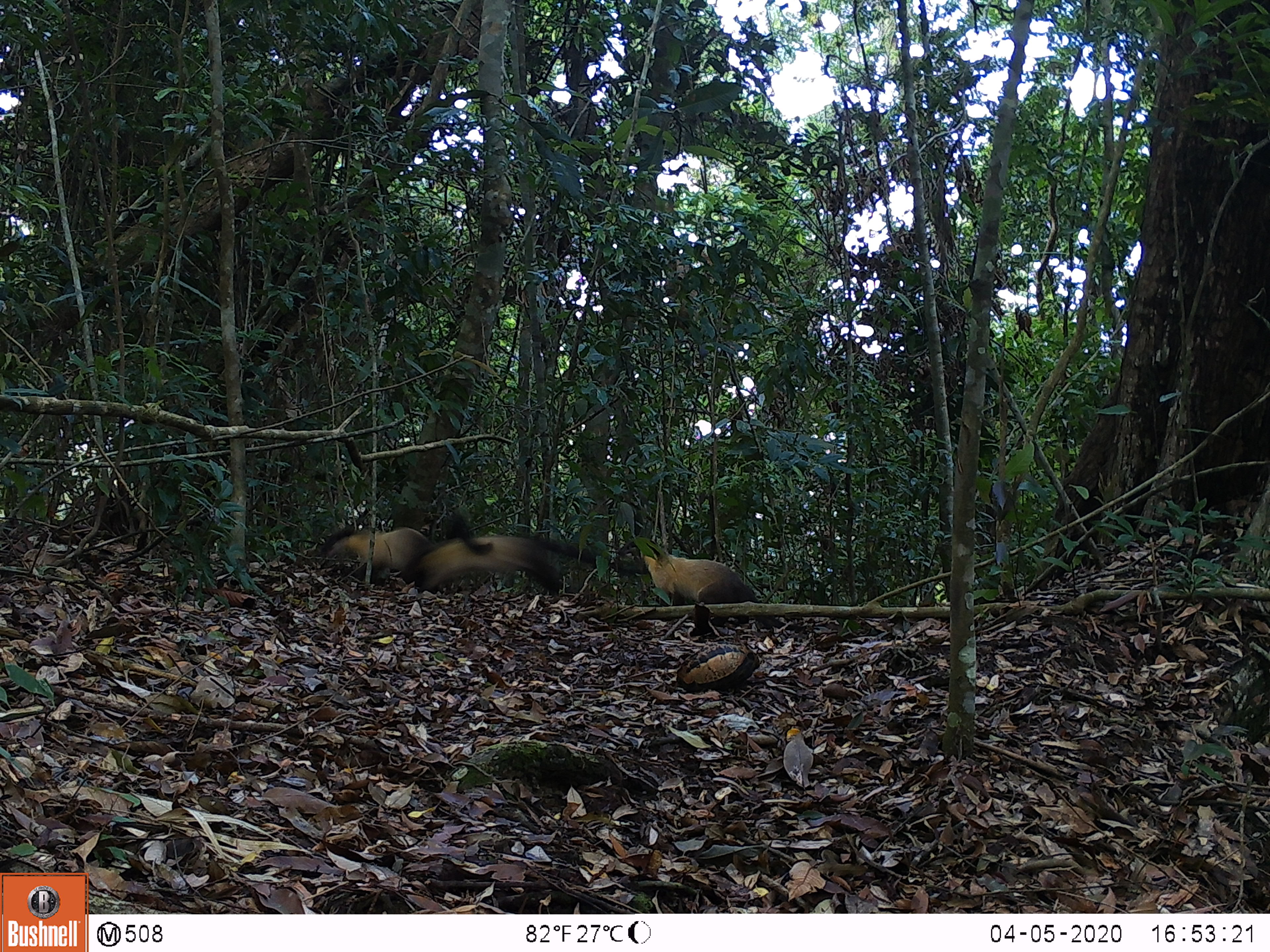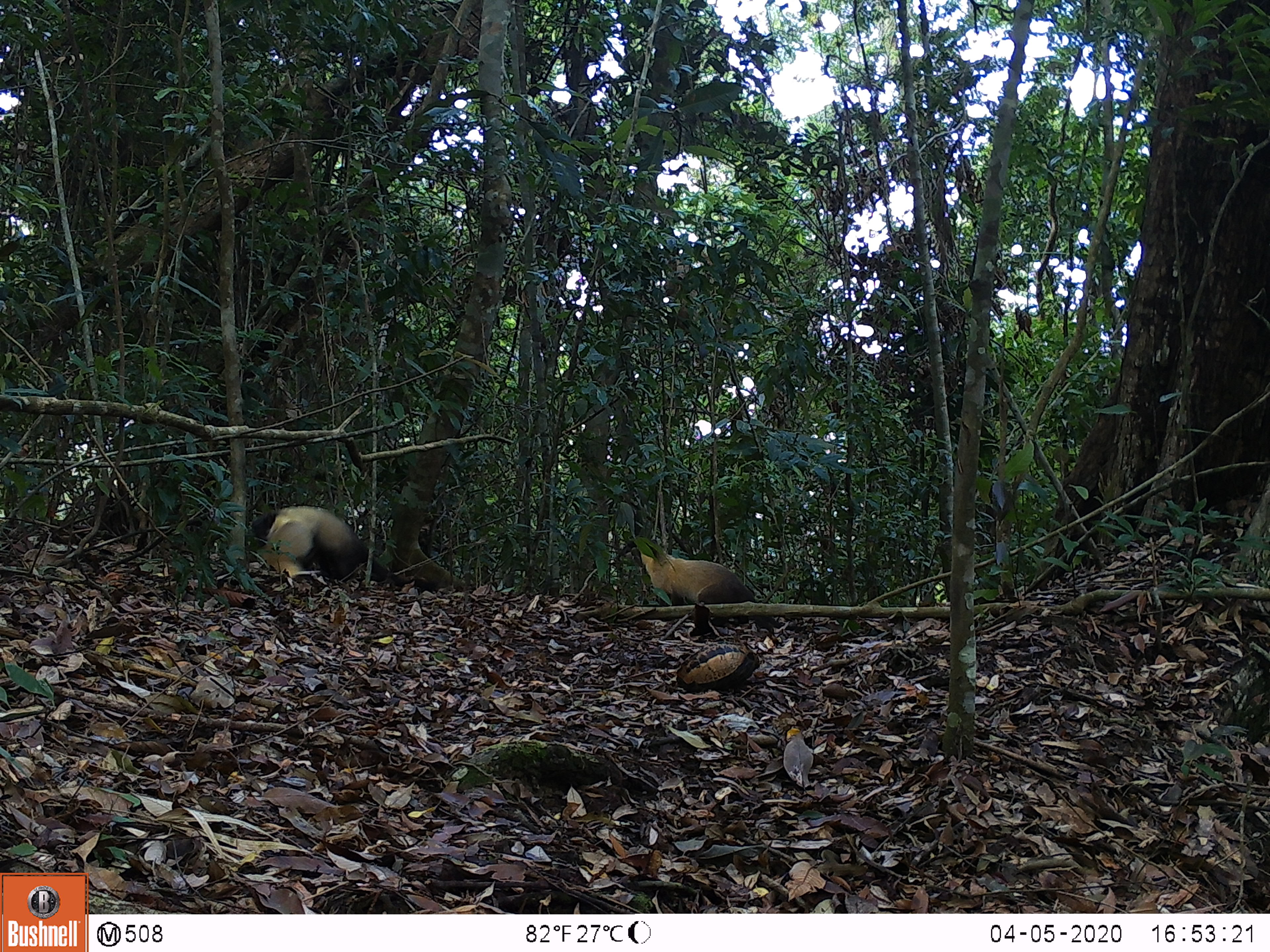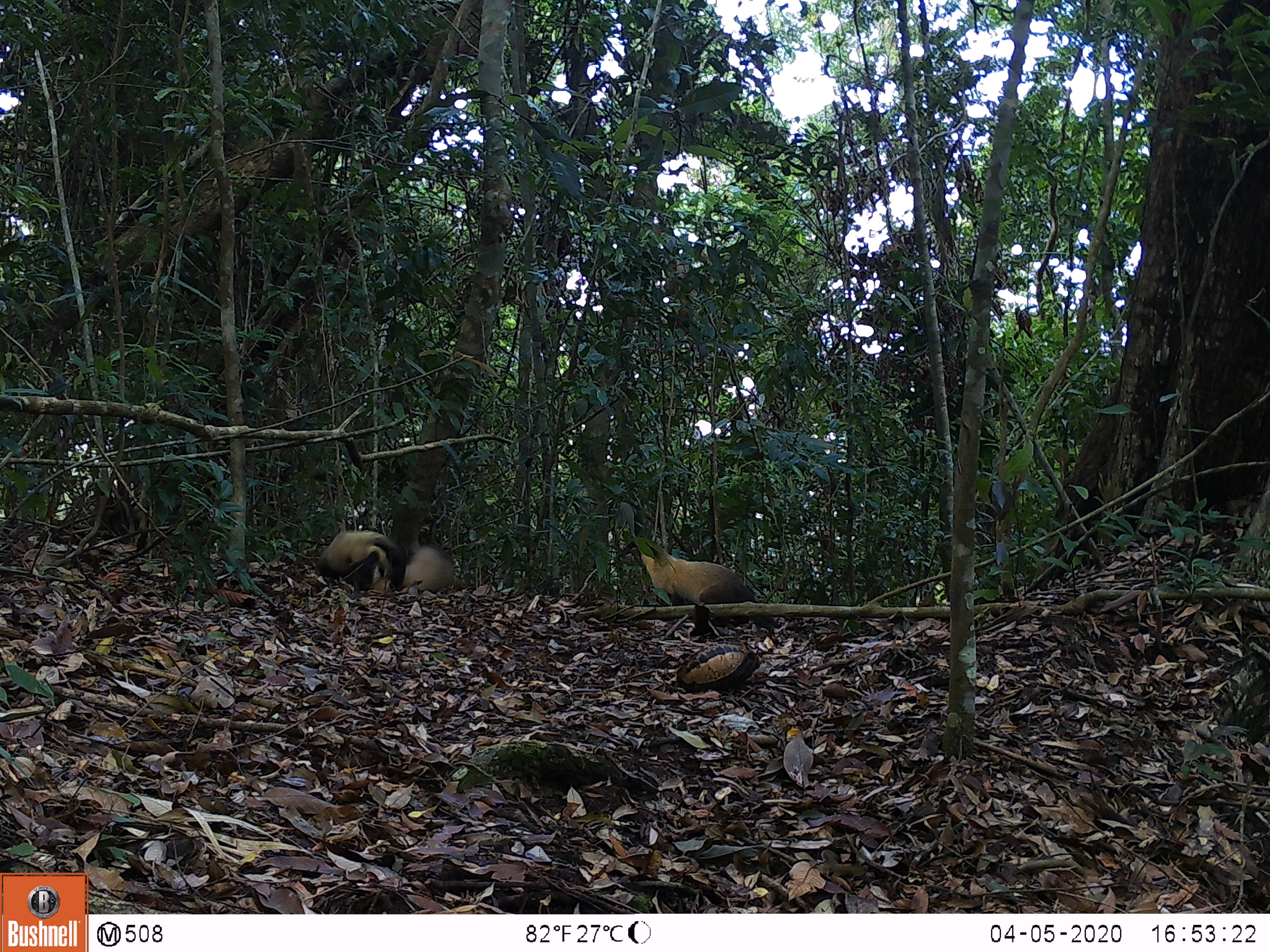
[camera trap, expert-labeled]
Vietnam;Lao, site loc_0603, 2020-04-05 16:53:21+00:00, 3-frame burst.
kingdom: Animalia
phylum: Chordata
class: Mammalia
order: Carnivora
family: Mustelidae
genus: Martes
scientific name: Martes flavigula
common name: yellow-throated marten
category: yellow throated marten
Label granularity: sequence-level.